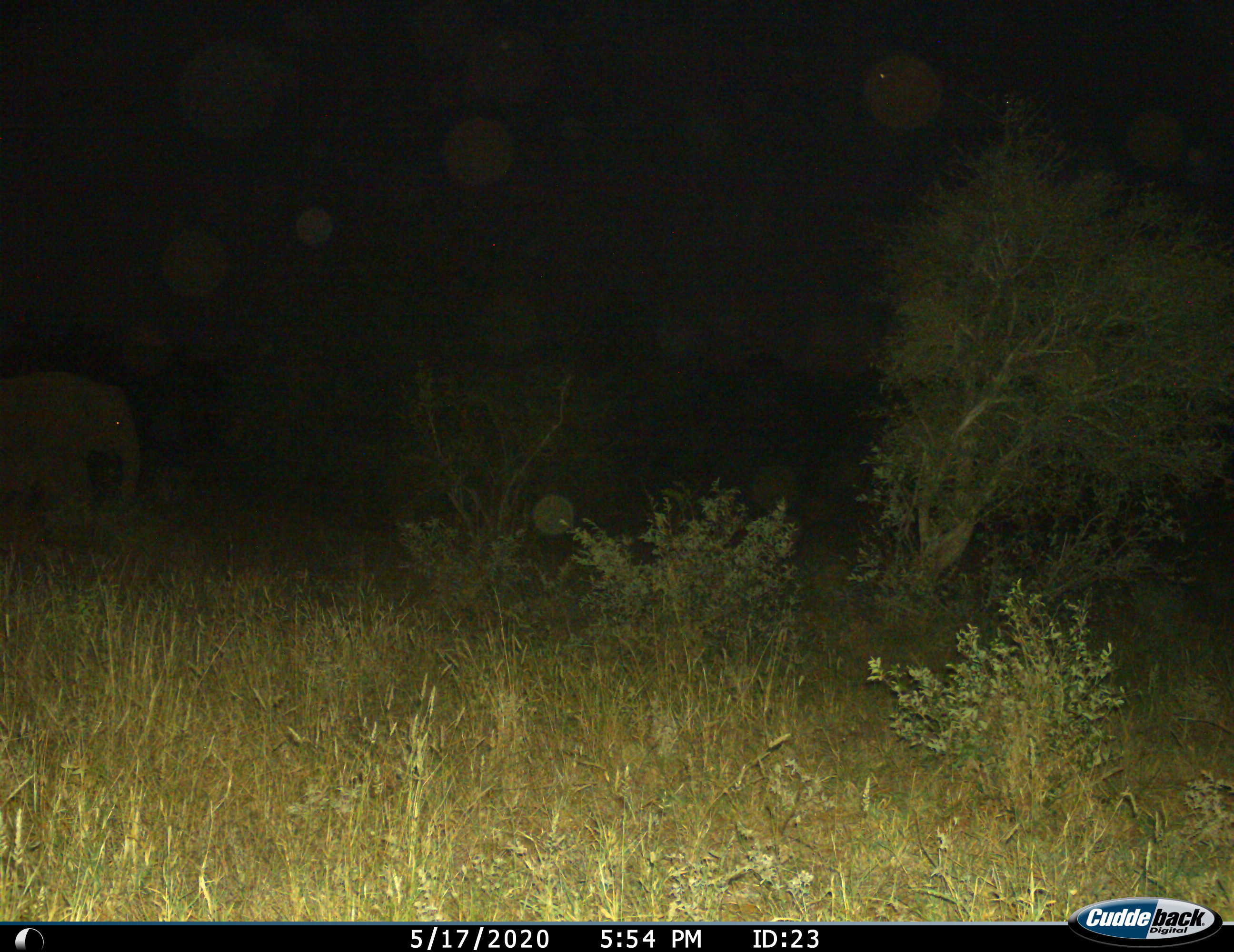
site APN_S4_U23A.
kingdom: Animalia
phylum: Chordata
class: Mammalia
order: Proboscidea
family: Elephantidae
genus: Loxodonta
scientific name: Loxodonta africana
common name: african bush elephant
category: elephant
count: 1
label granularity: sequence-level